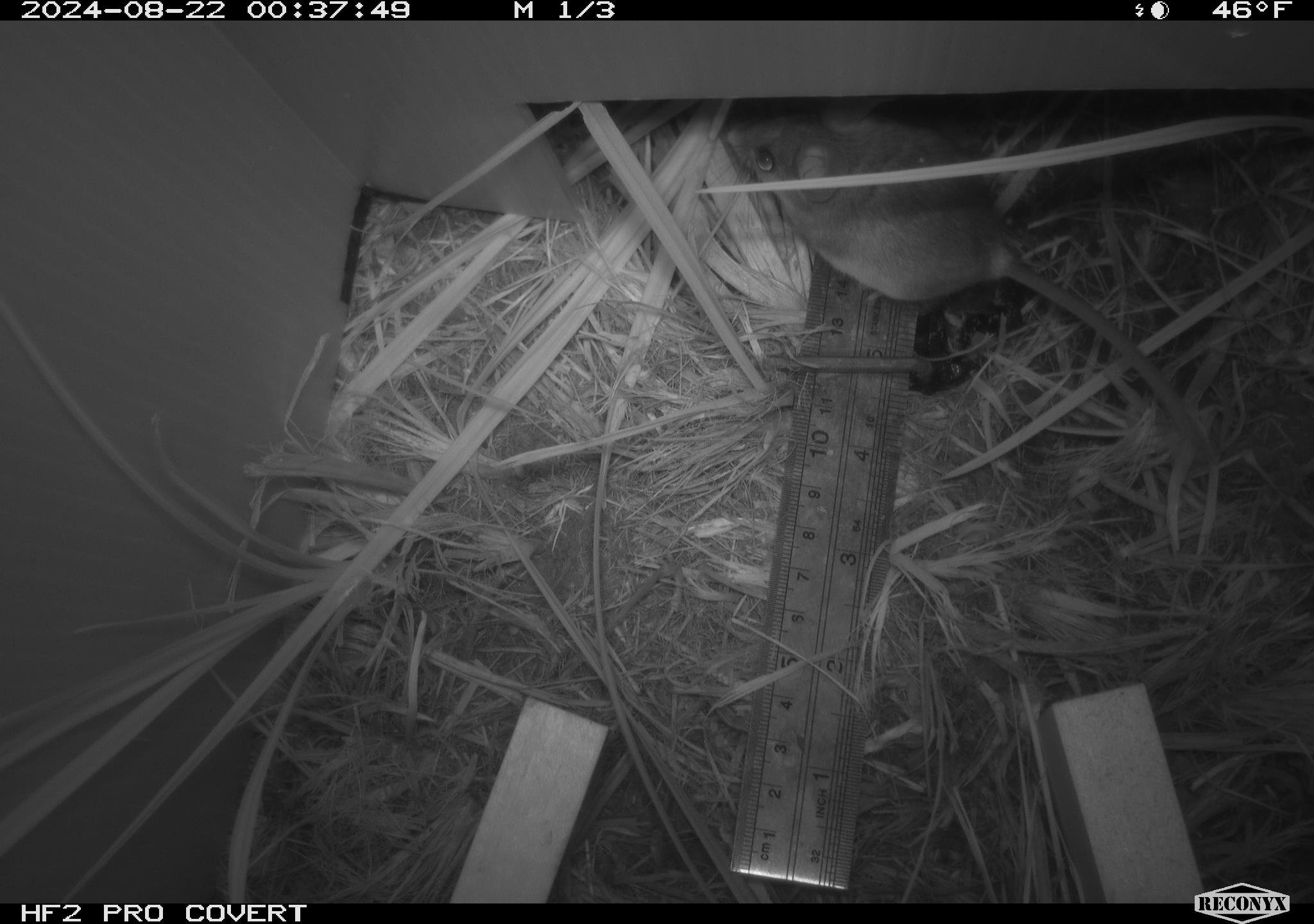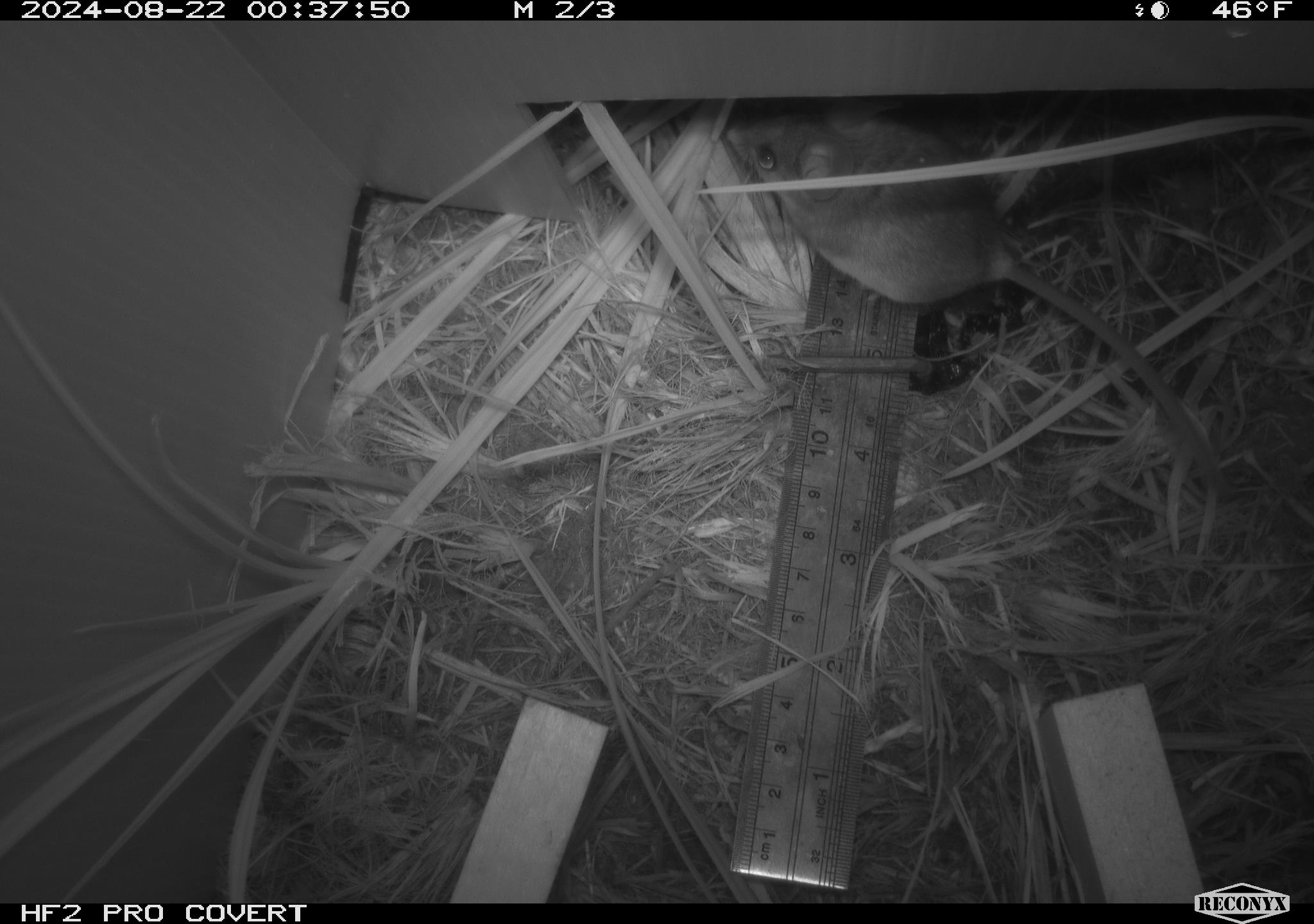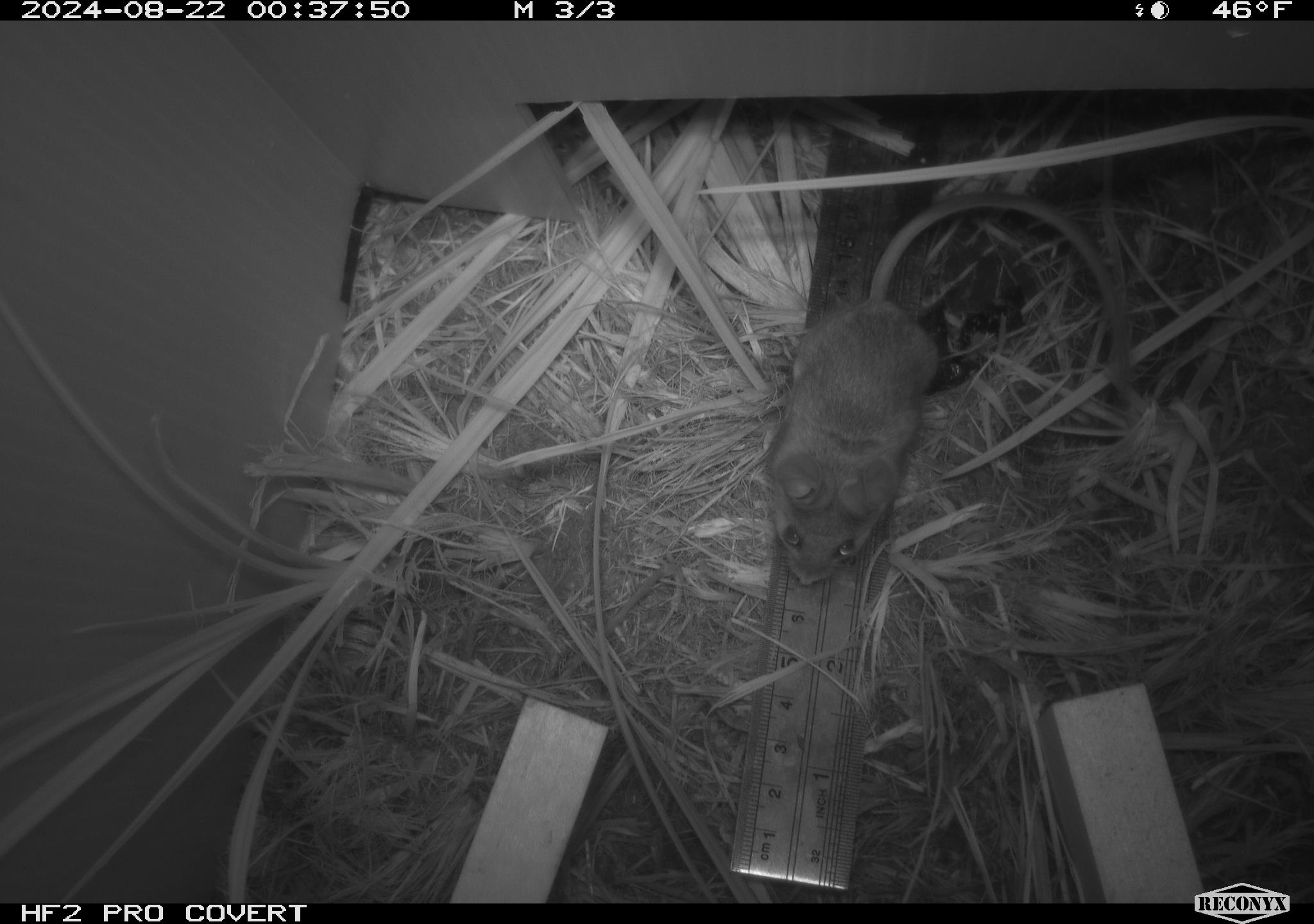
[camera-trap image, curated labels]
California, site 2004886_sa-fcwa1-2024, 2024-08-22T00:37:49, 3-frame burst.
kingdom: Animalia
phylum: Chordata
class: Mammalia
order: Rodentia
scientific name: Rodentia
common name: mouse species